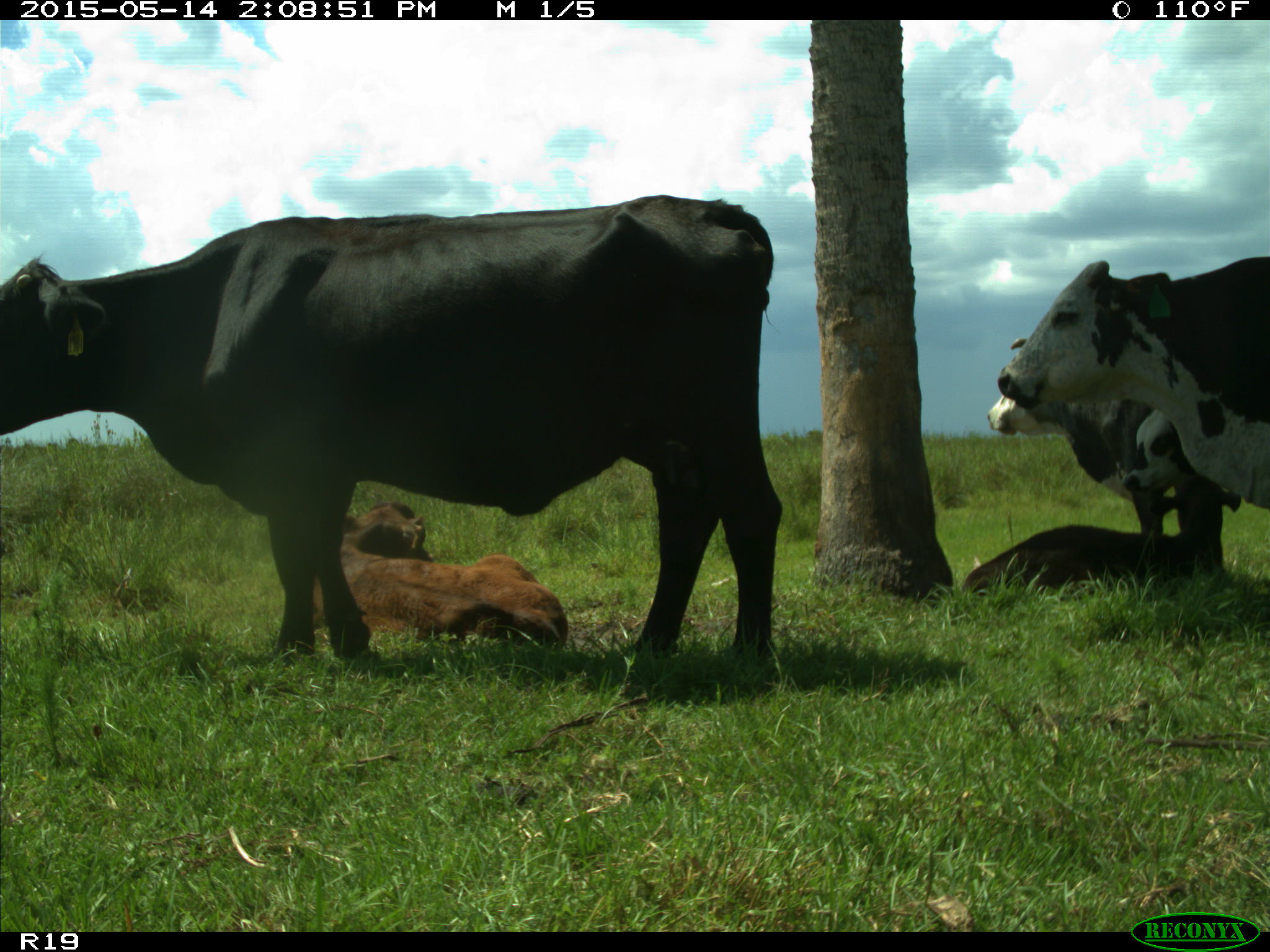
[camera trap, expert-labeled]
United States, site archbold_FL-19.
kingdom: Animalia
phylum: Chordata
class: Mammalia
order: Artiodactyla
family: Bovidae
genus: Bos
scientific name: Bos taurus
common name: domestic cow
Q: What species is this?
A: Bos taurus (domestic cow).